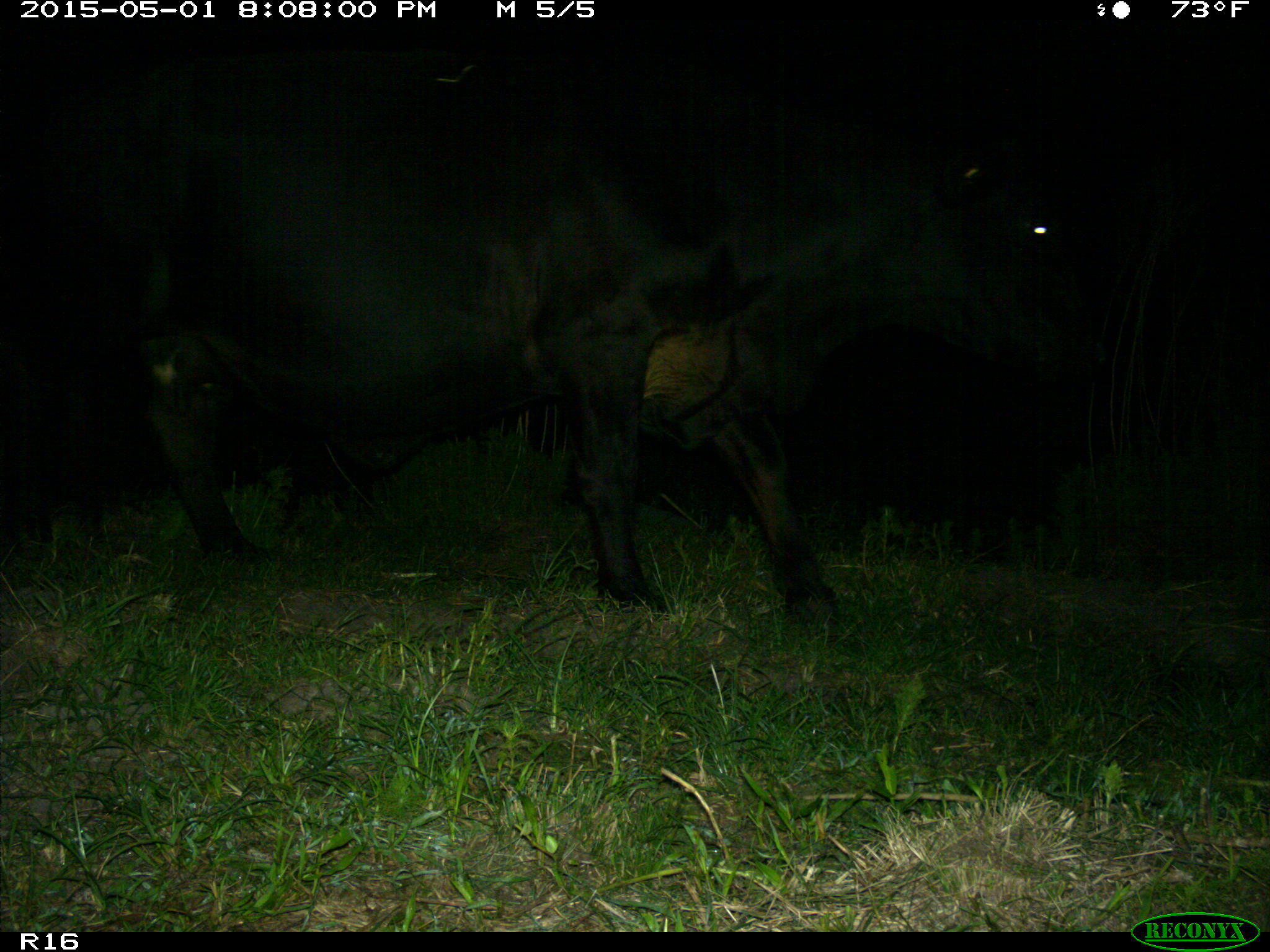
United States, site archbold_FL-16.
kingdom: Animalia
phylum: Chordata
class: Mammalia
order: Artiodactyla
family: Bovidae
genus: Bos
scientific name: Bos taurus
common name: domestic cow